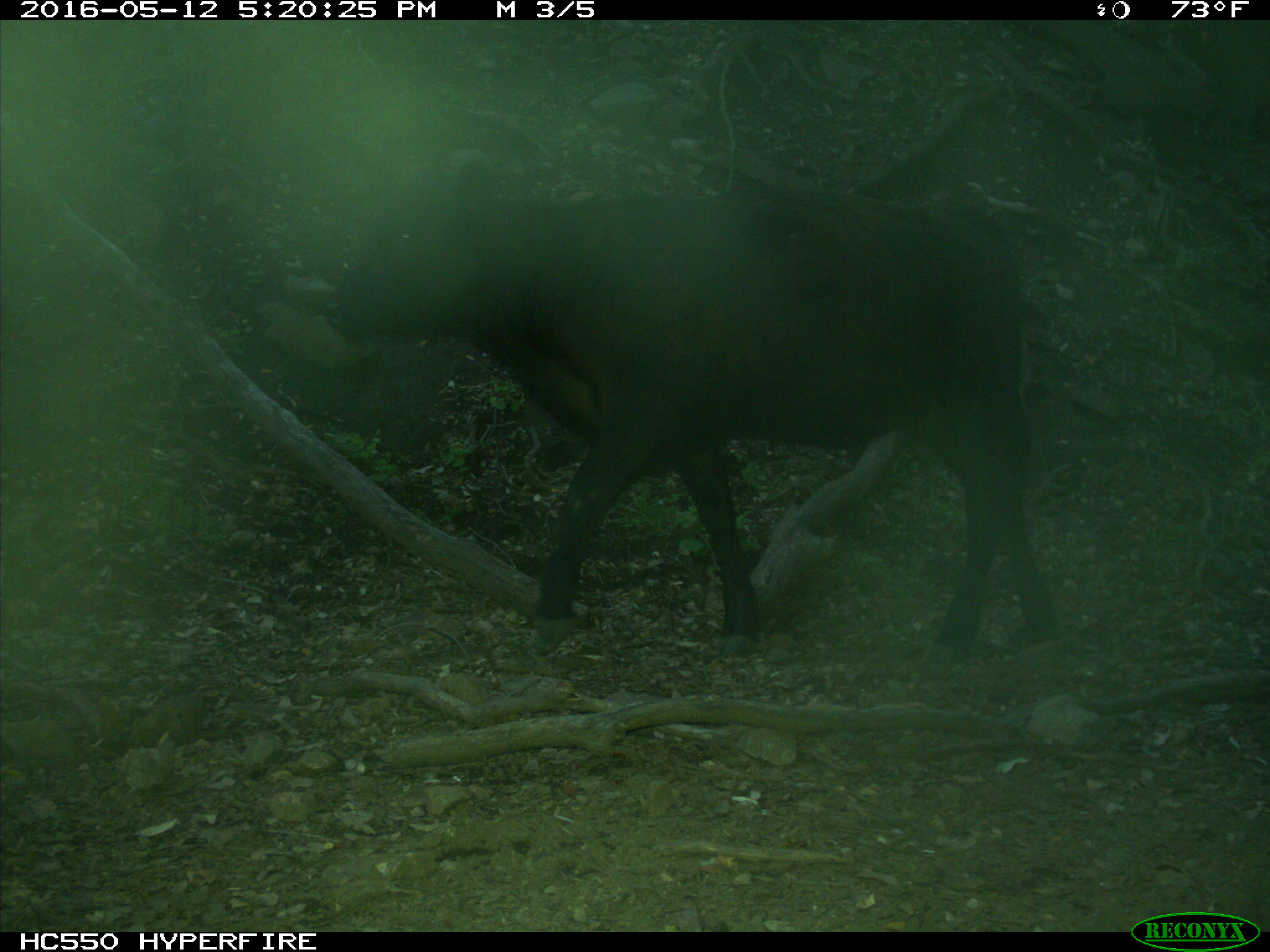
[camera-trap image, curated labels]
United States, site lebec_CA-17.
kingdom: Animalia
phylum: Chordata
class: Mammalia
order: Artiodactyla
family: Bovidae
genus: Bos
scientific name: Bos taurus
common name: domestic cow